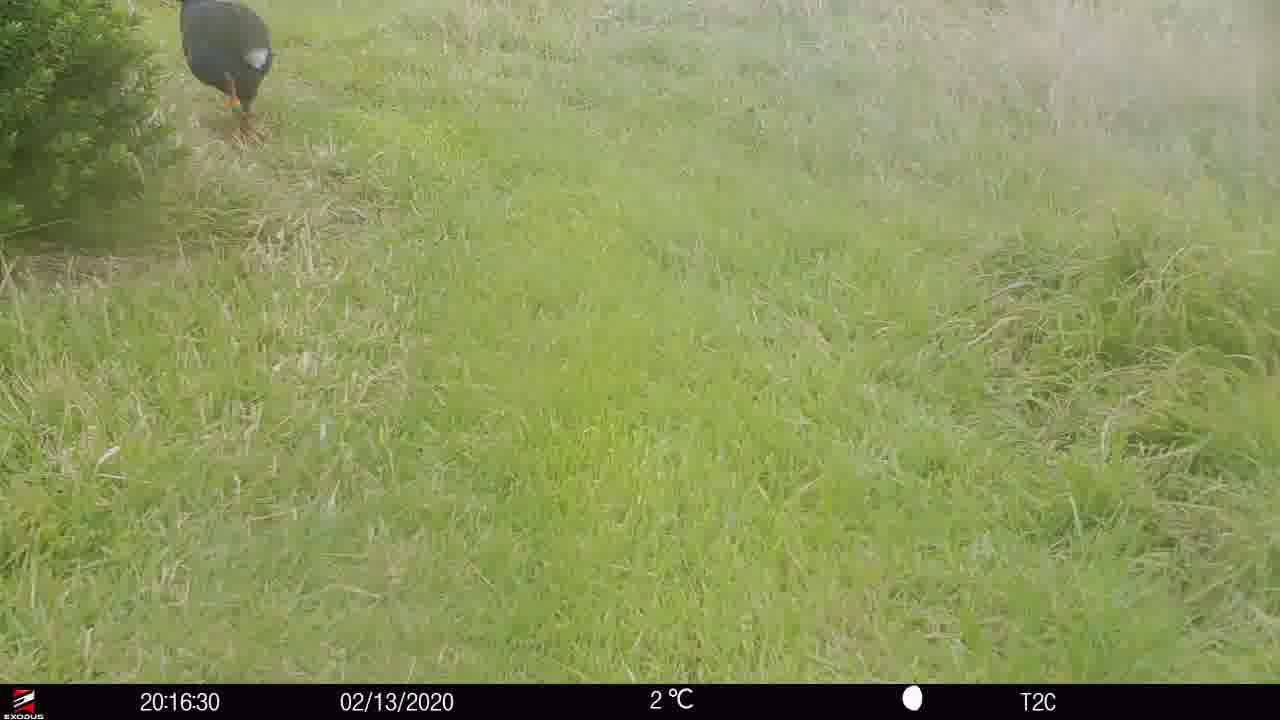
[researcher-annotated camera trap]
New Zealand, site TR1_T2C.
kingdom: Animalia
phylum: Chordata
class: Aves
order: Gruiformes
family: Rallidae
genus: Porphyrio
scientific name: Porphyrio mantelli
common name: takahe